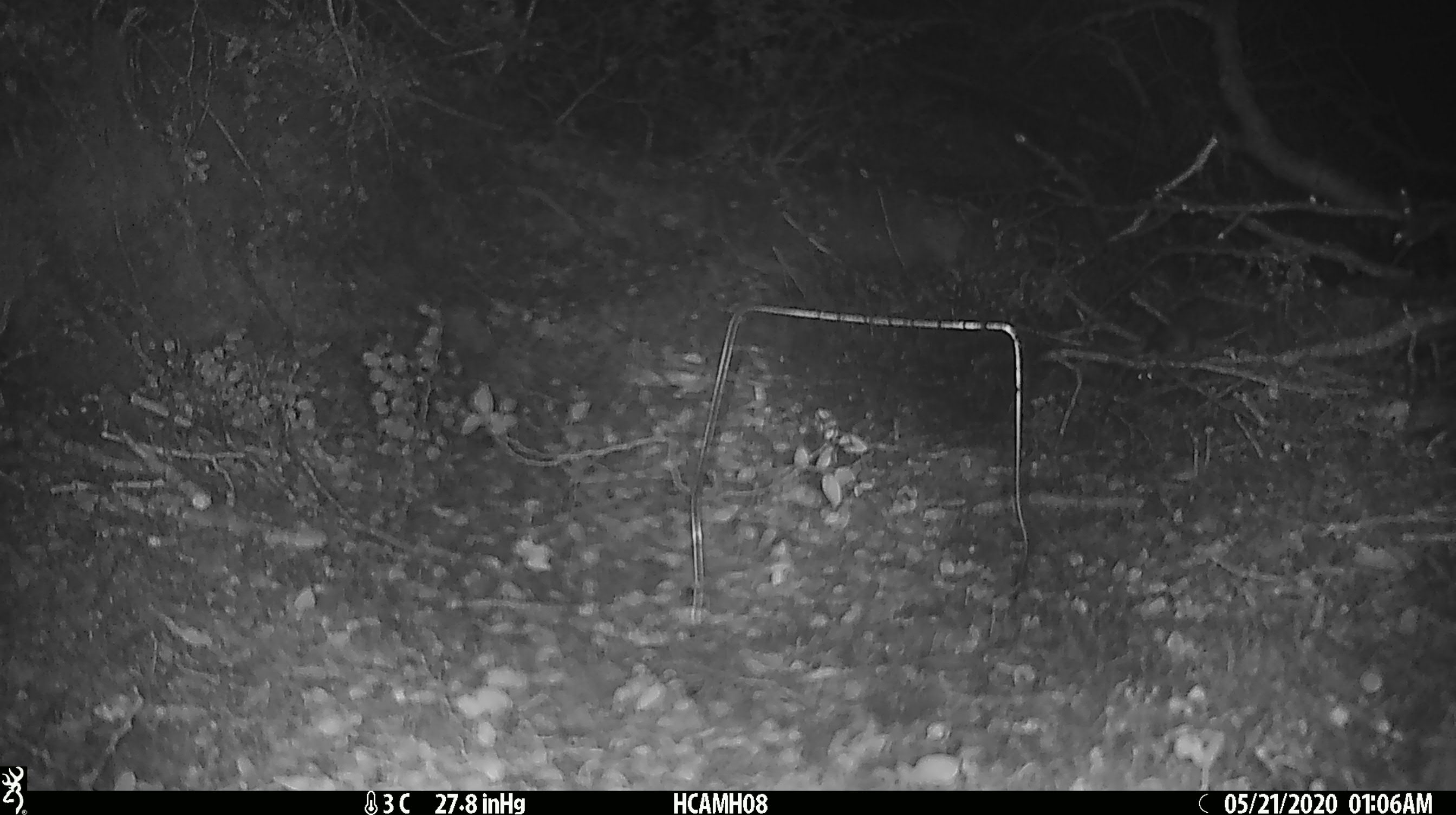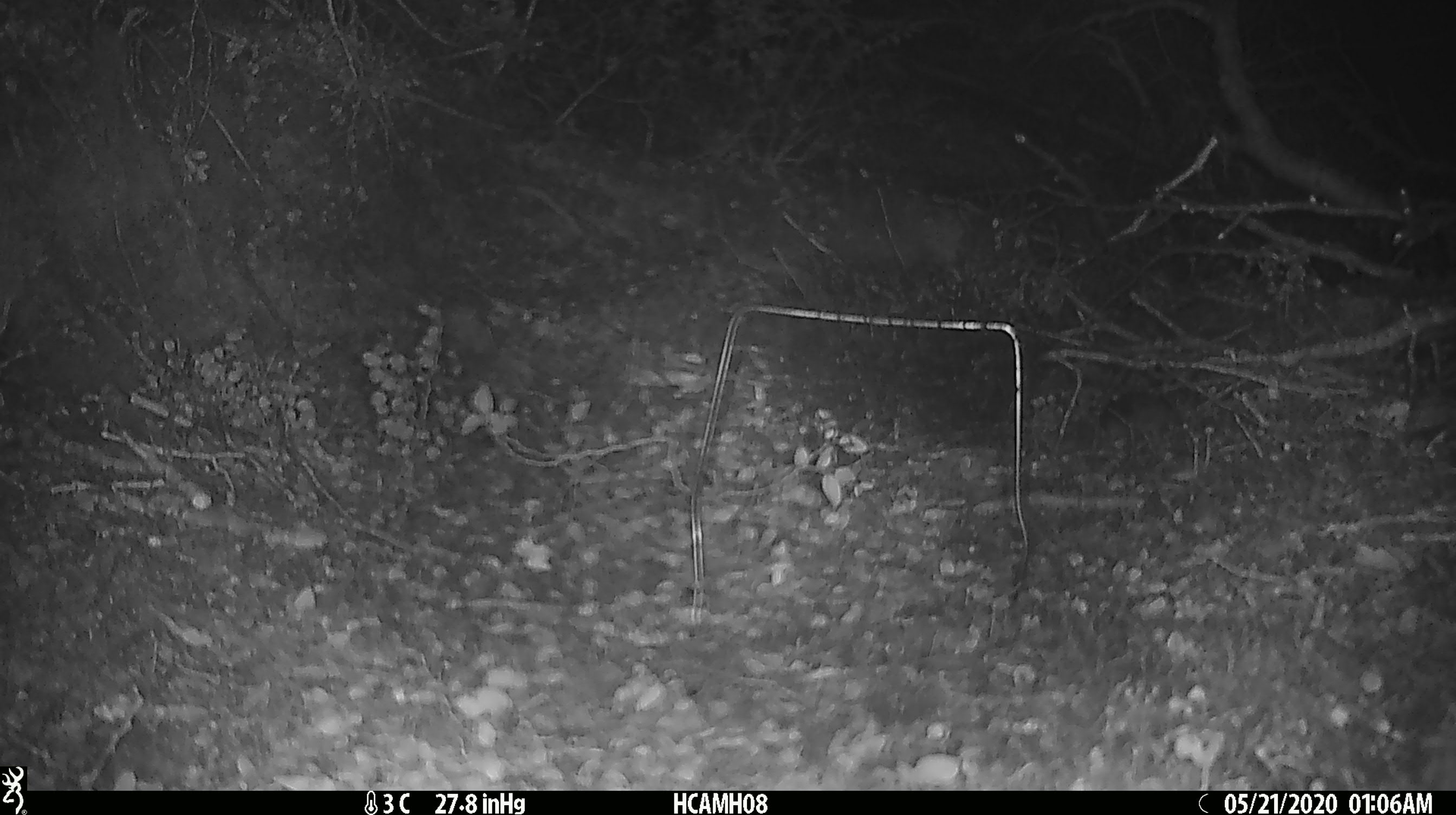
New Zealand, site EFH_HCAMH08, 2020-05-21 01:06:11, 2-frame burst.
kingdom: Animalia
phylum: Chordata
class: Mammalia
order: Rodentia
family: Muridae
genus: Mus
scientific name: Mus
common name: mouse